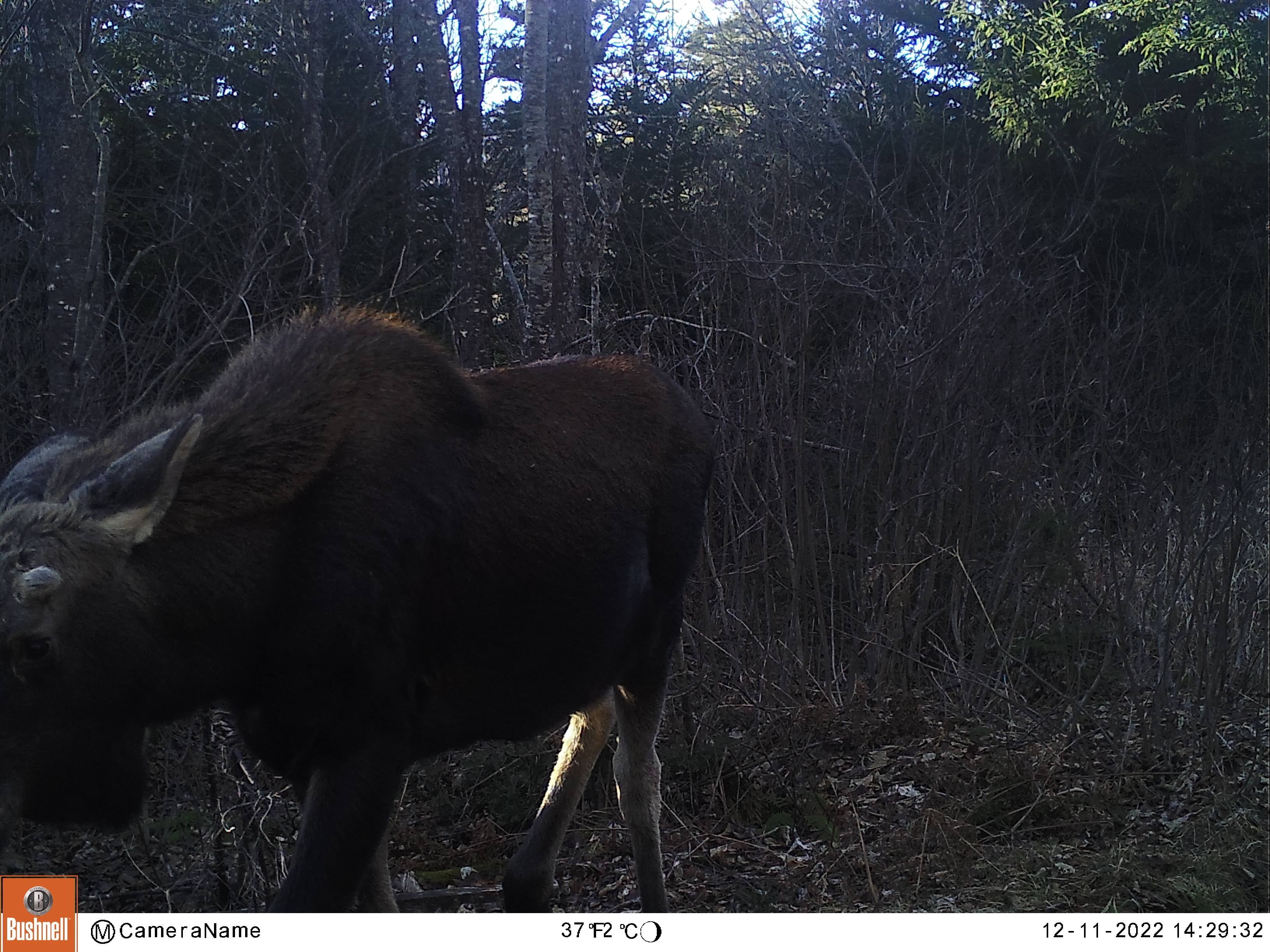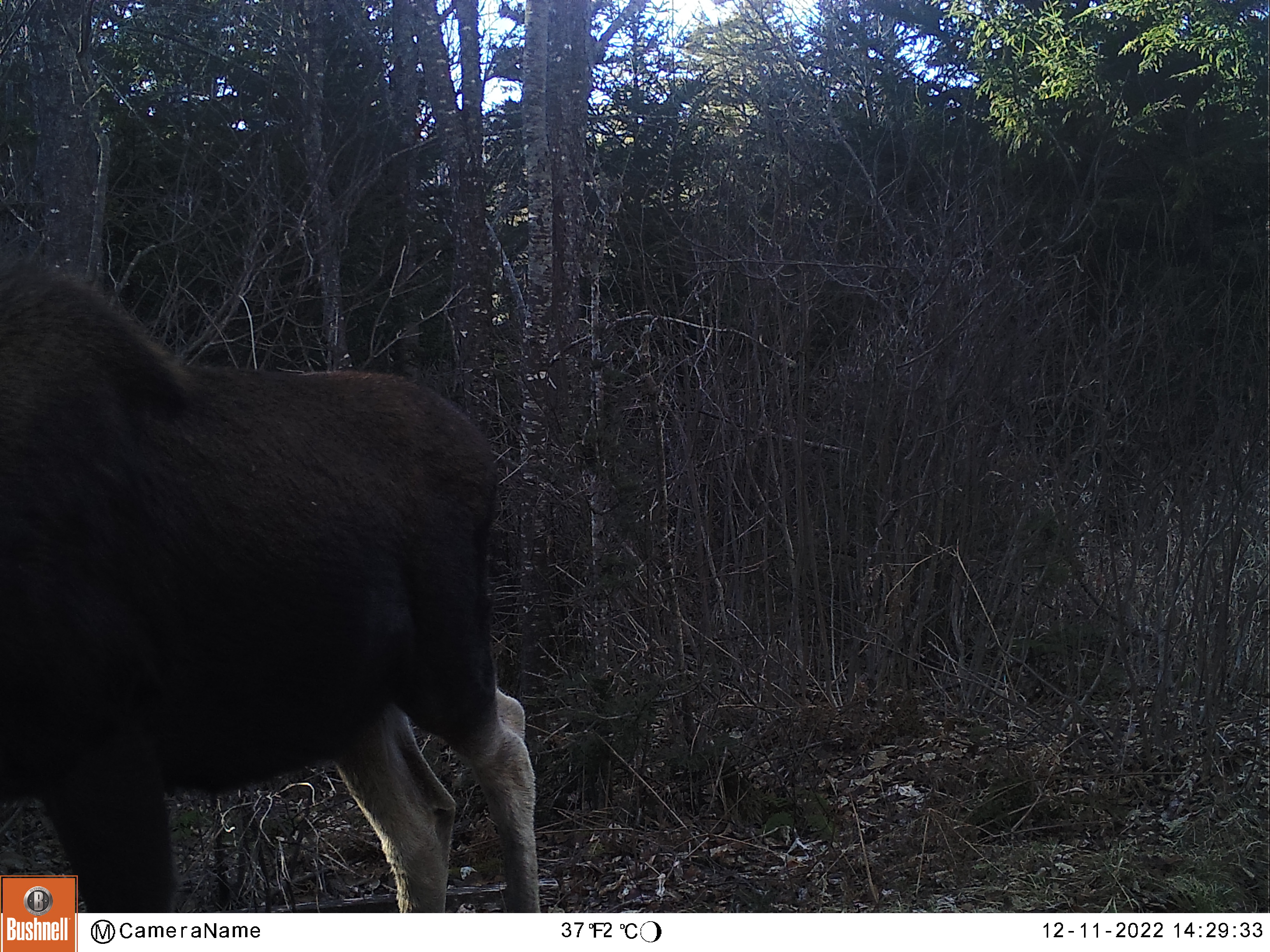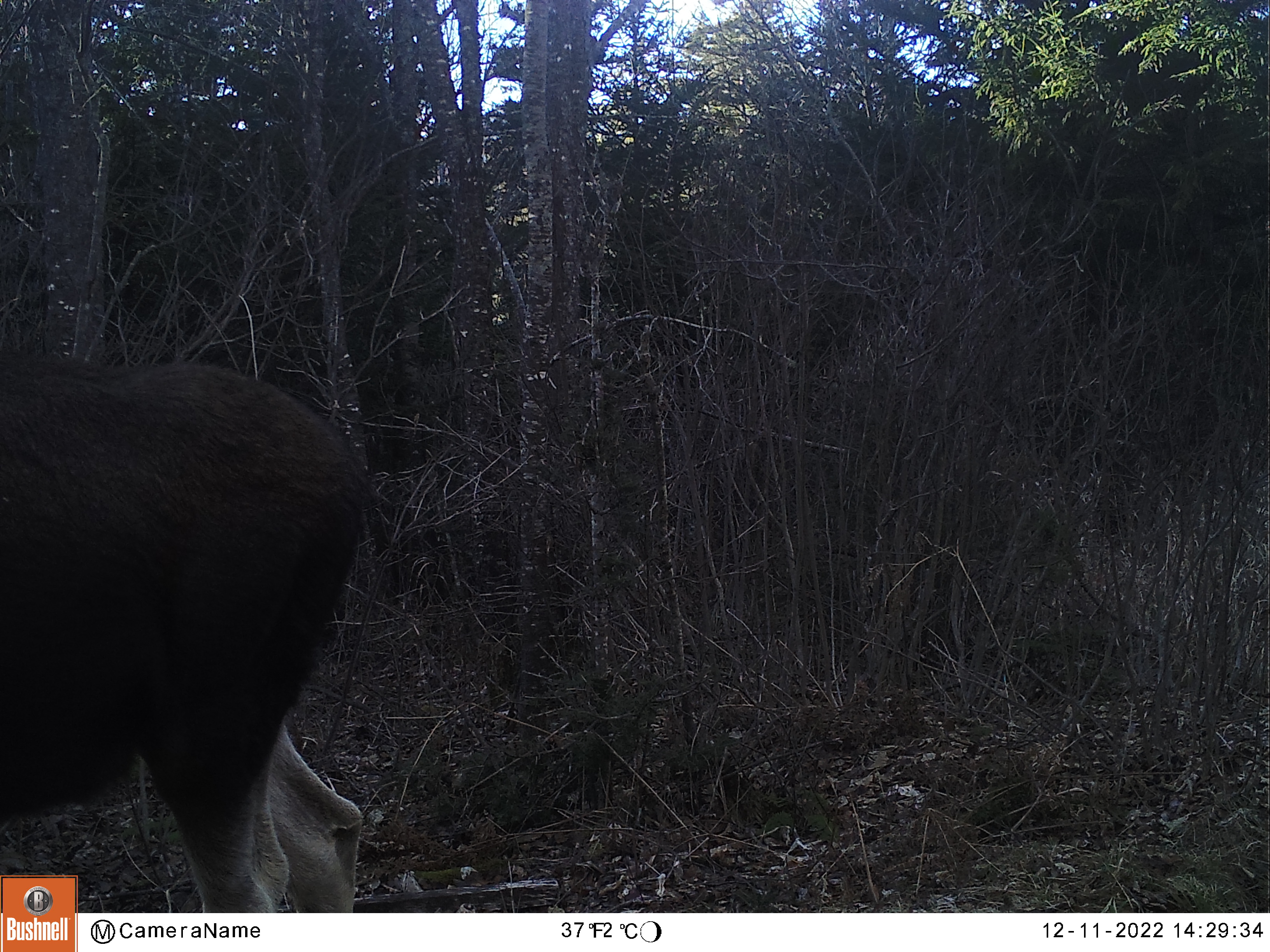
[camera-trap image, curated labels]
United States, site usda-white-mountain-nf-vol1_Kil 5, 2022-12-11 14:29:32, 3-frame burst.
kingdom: Animalia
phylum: Chordata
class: Mammalia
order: Artiodactyla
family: Cervidae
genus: Alces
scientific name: Alces alces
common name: moose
Moose (Alces alces).